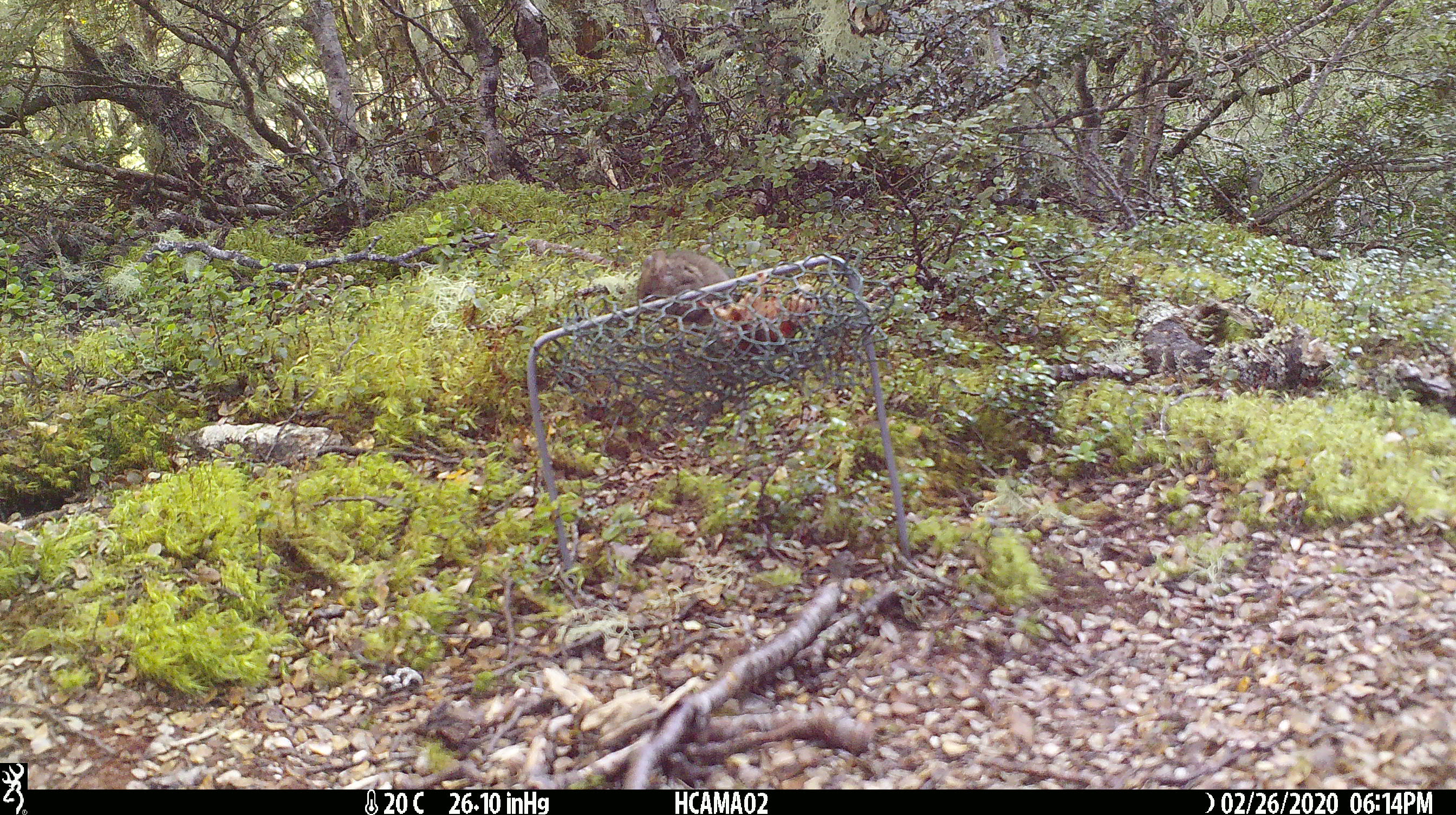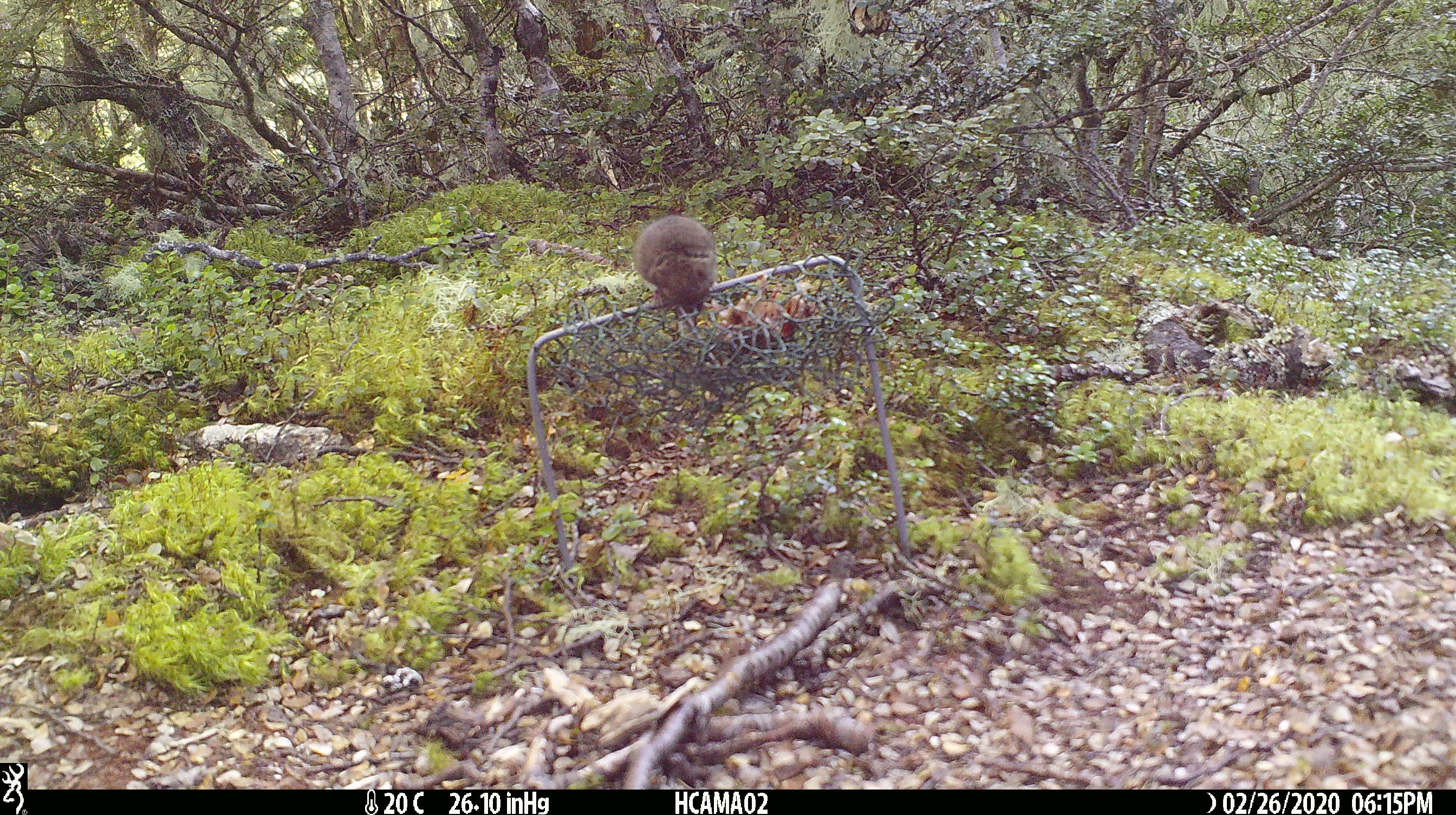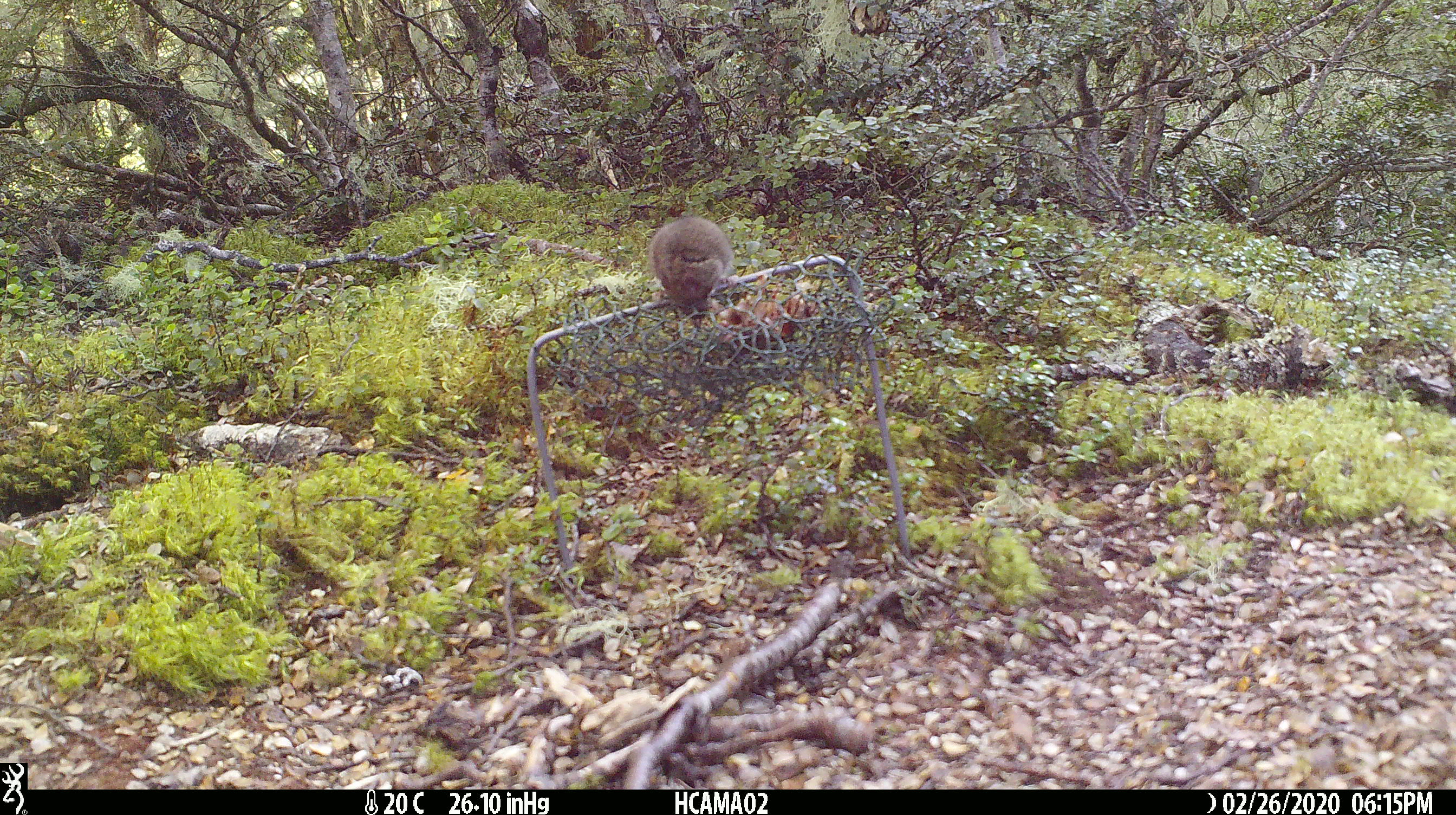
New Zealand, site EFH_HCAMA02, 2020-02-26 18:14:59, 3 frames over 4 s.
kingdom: Animalia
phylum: Chordata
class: Mammalia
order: Rodentia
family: Muridae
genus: Mus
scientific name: Mus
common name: mouse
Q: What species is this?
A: Mouse (Mus).